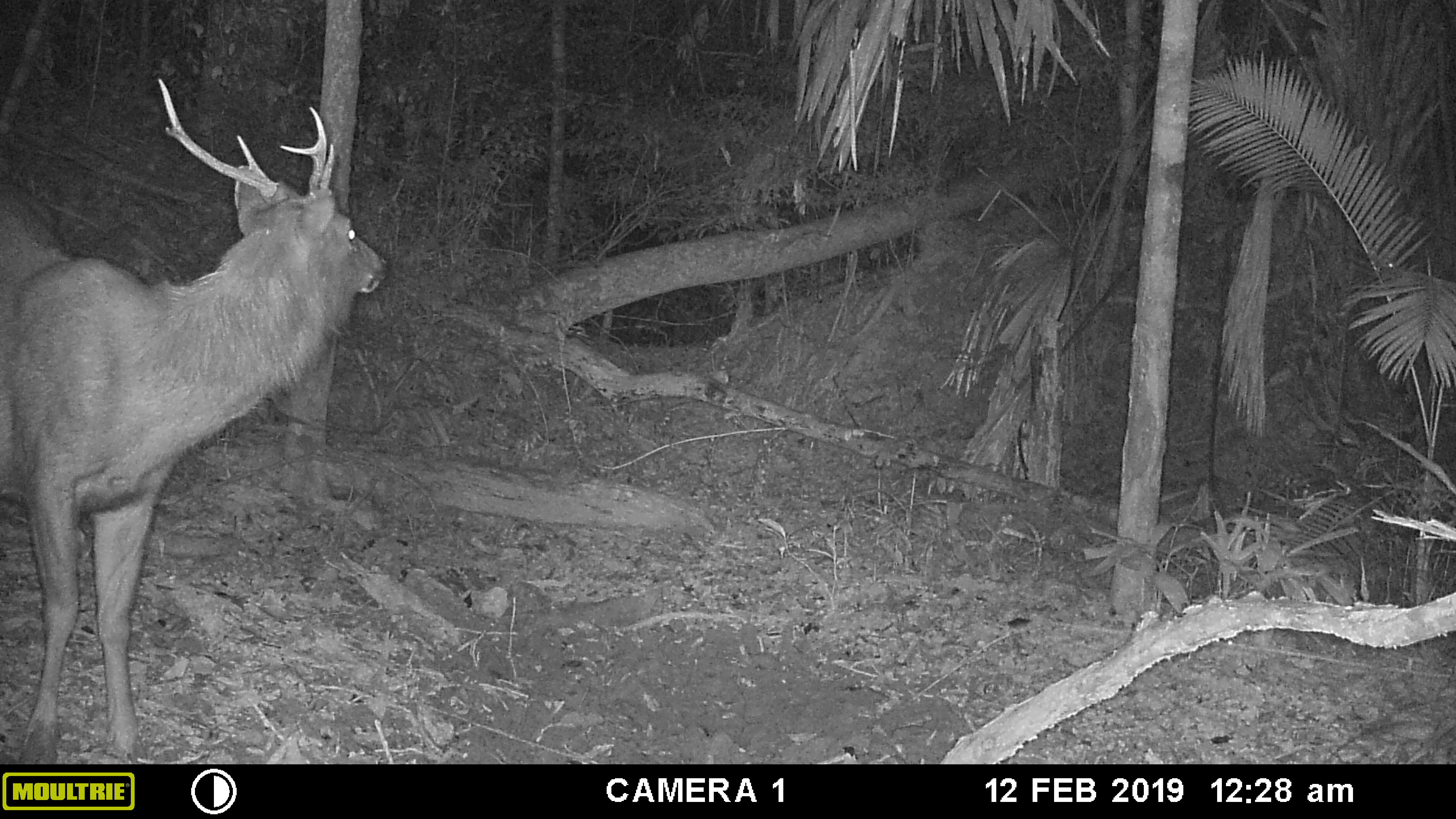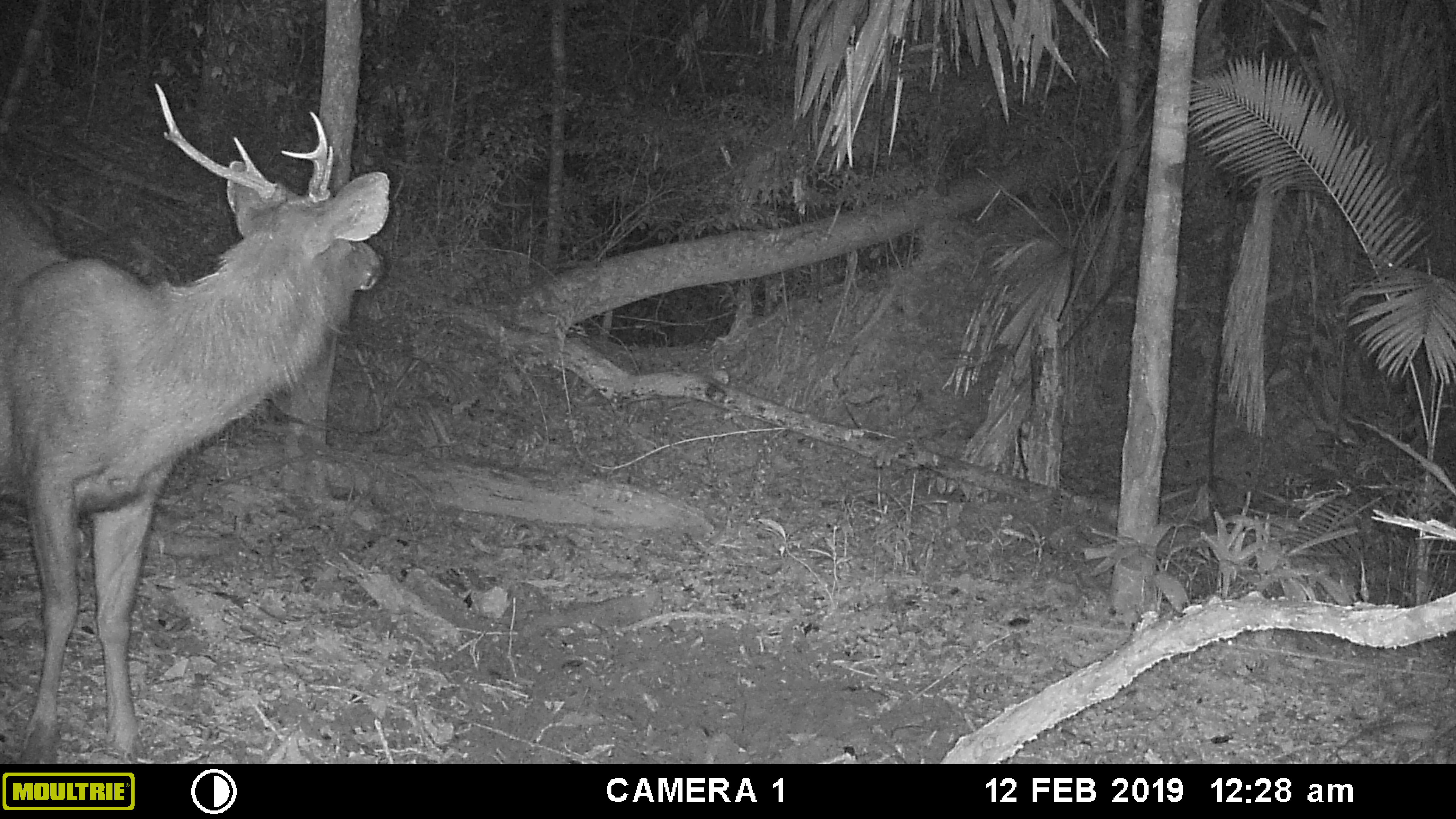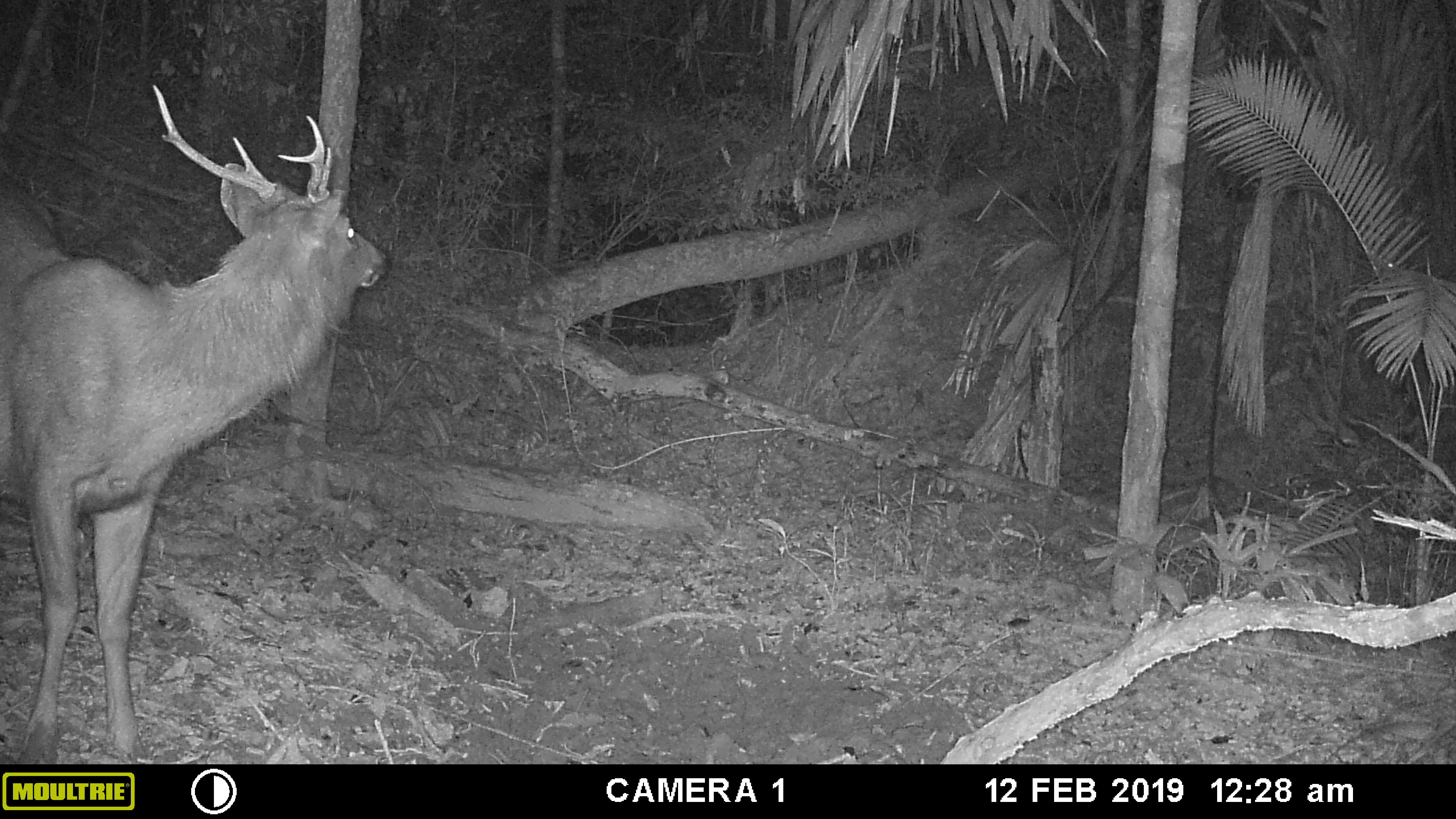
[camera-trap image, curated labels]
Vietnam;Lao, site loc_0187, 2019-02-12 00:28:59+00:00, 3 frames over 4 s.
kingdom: Animalia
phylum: Chordata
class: Mammalia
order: Artiodactyla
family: Cervidae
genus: Rusa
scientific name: Rusa unicolor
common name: sambar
Sambar (Rusa unicolor). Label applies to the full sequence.